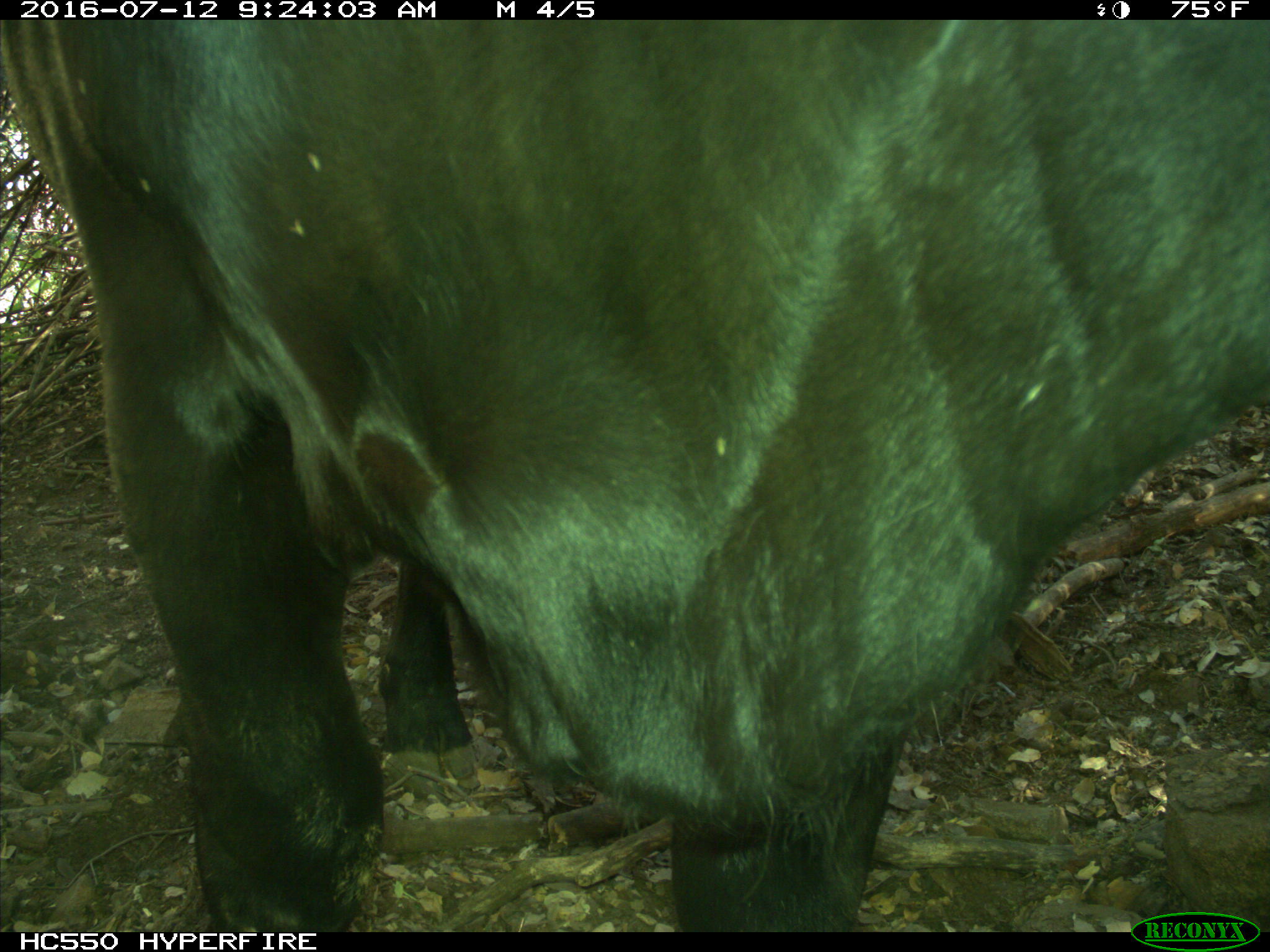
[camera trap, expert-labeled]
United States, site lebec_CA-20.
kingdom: Animalia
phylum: Chordata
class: Mammalia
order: Artiodactyla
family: Bovidae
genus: Bos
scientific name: Bos taurus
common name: domestic cow